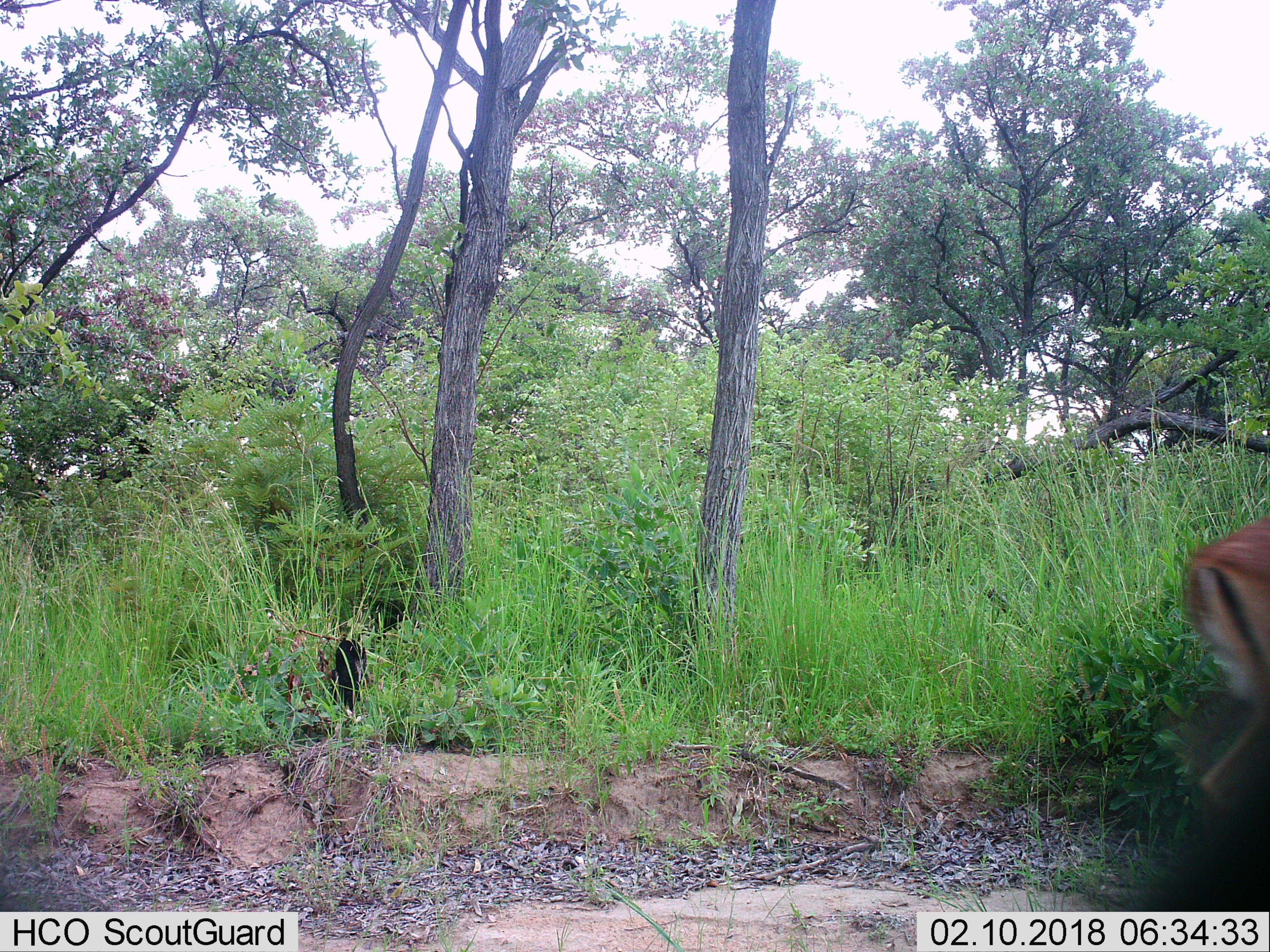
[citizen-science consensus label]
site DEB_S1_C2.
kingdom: Animalia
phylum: Chordata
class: Mammalia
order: Artiodactyla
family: Bovidae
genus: Aepyceros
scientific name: Aepyceros melampus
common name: impala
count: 1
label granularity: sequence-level